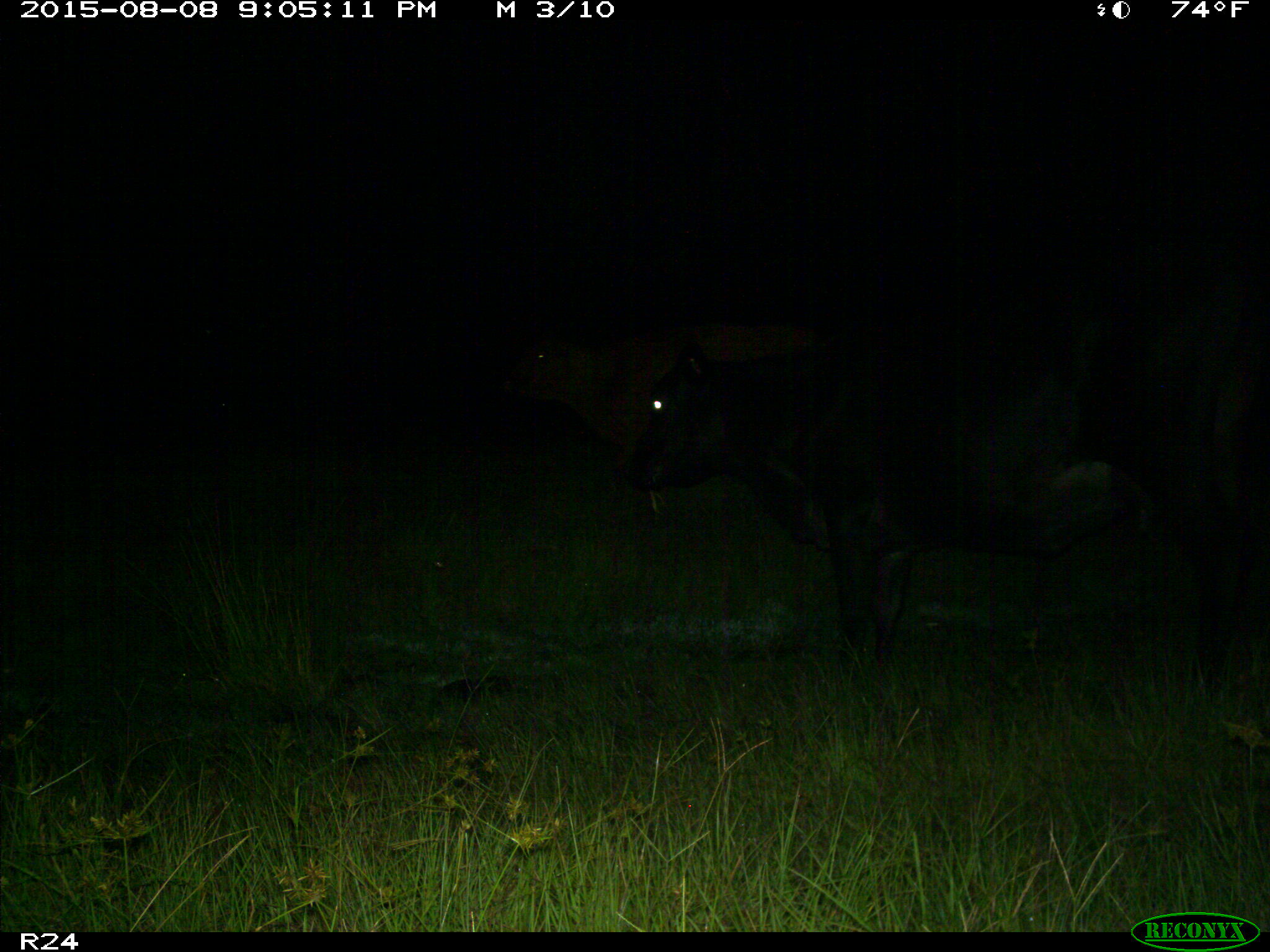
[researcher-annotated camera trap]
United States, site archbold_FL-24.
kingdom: Animalia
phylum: Chordata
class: Mammalia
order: Artiodactyla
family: Bovidae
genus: Bos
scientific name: Bos taurus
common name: domestic cow